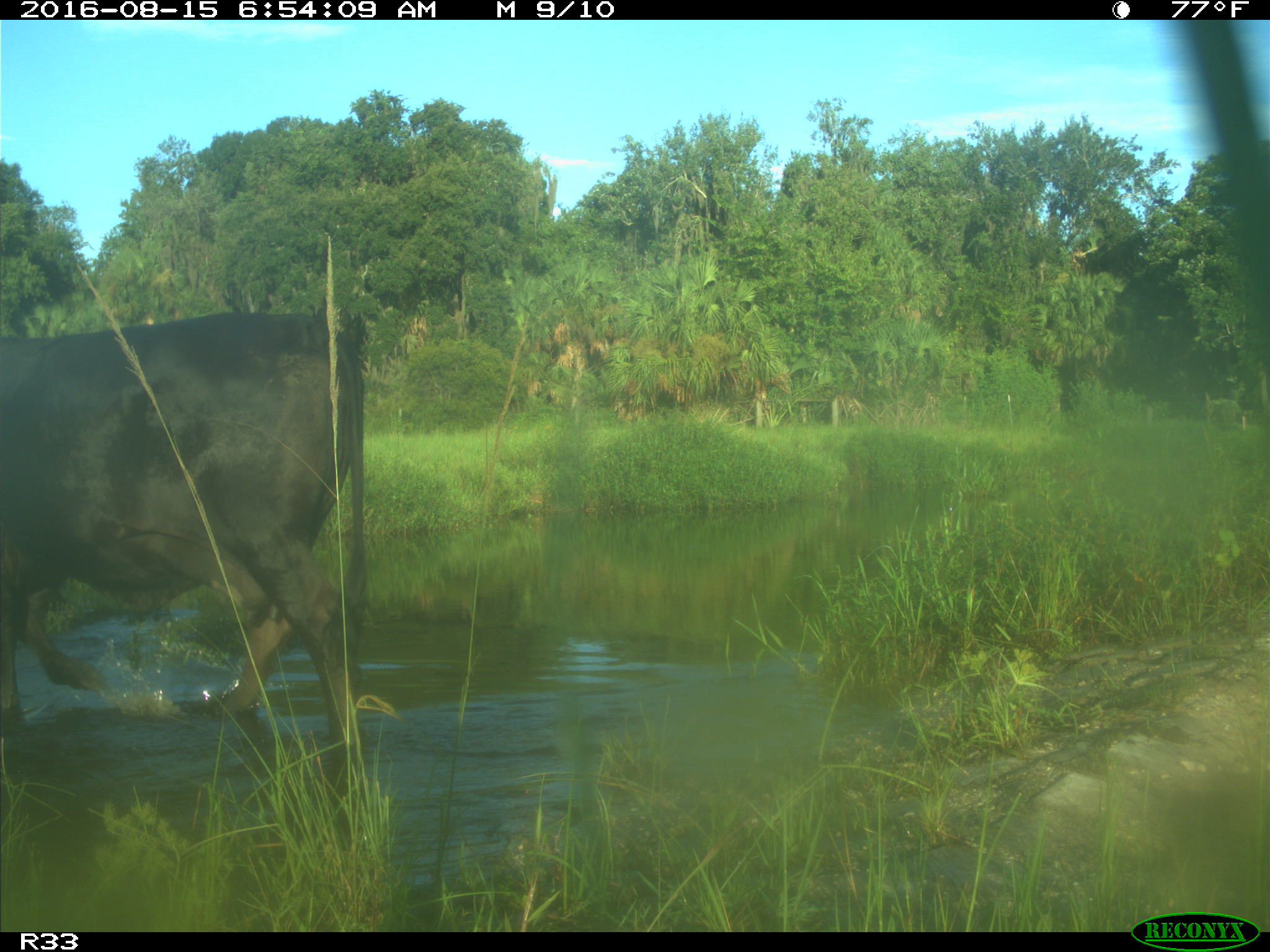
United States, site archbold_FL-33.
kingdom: Animalia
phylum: Chordata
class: Mammalia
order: Artiodactyla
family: Bovidae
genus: Bos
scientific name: Bos taurus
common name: domestic cow